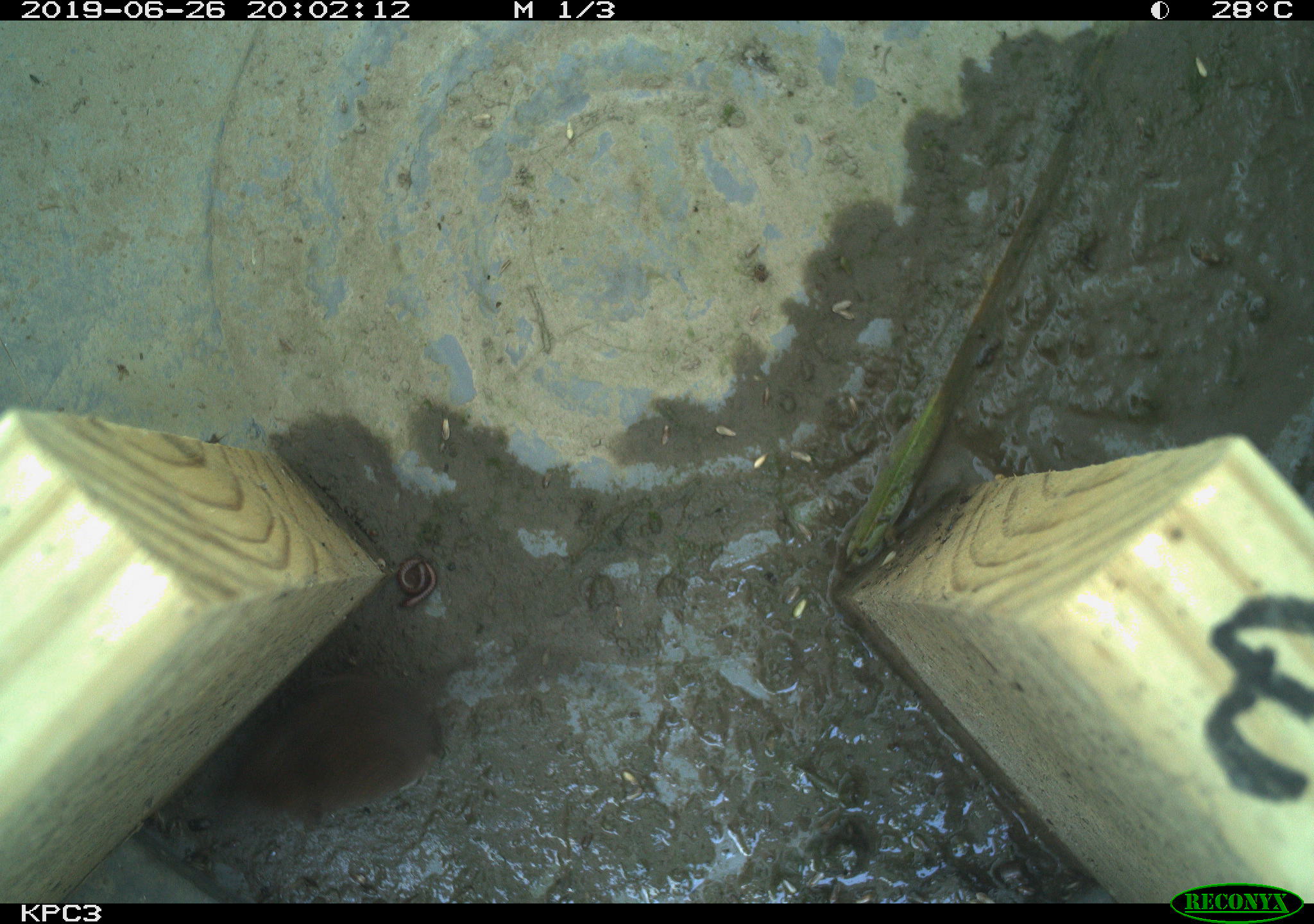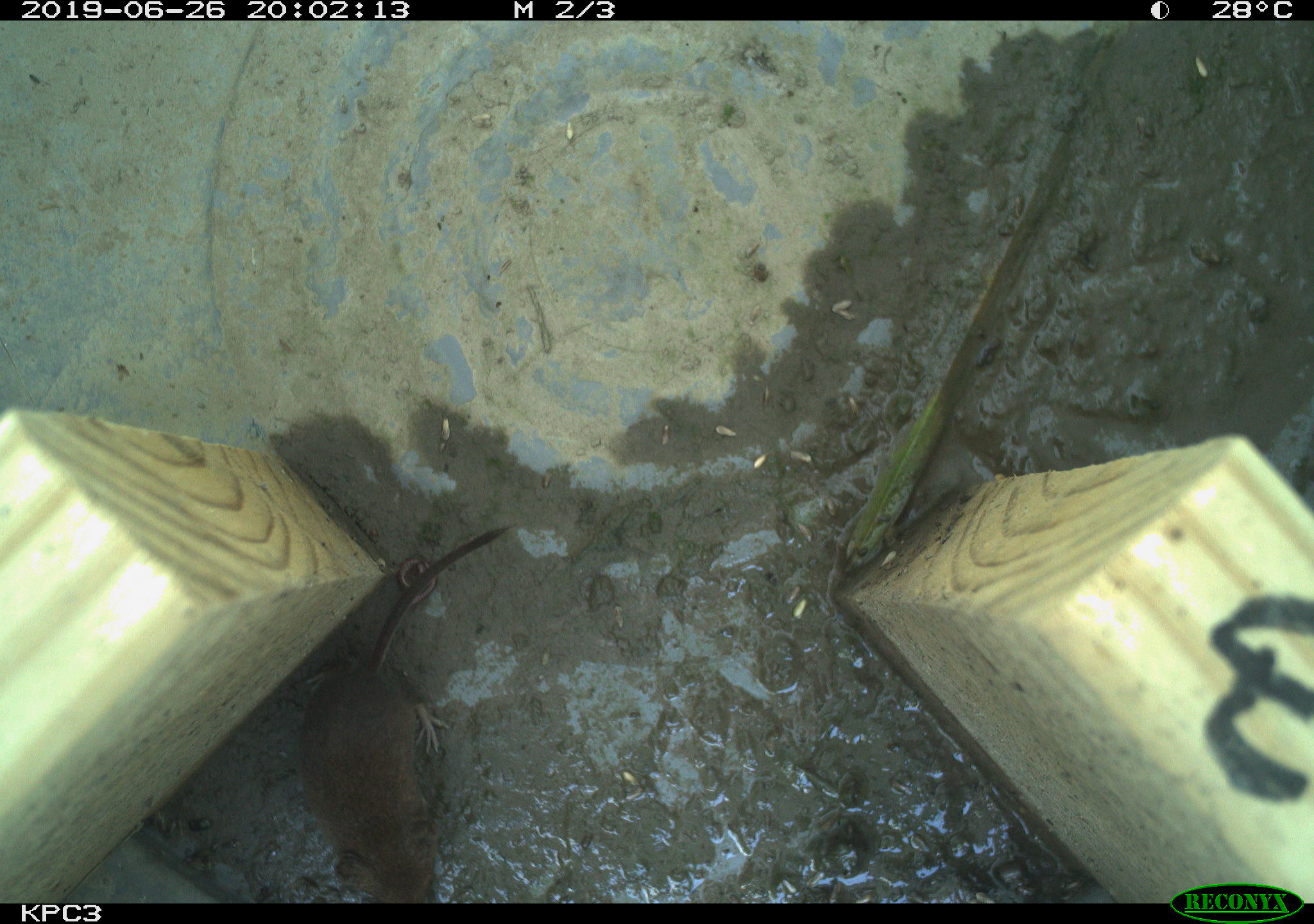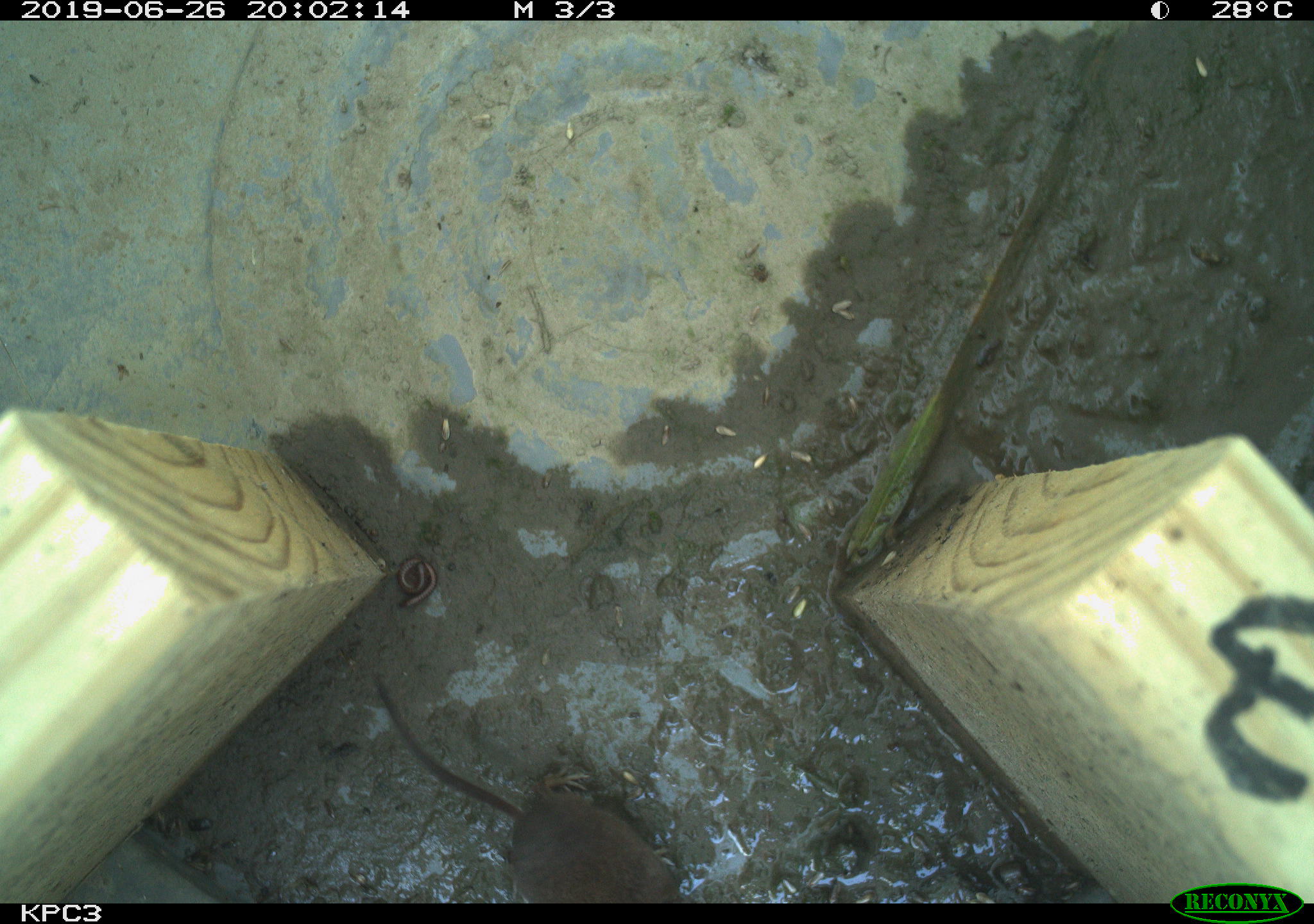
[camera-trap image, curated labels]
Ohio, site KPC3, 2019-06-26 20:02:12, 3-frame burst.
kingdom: Animalia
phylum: Chordata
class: Mammalia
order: Eulipotyphla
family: Soricidae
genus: Sorex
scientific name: Sorex cinereus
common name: masked shrew